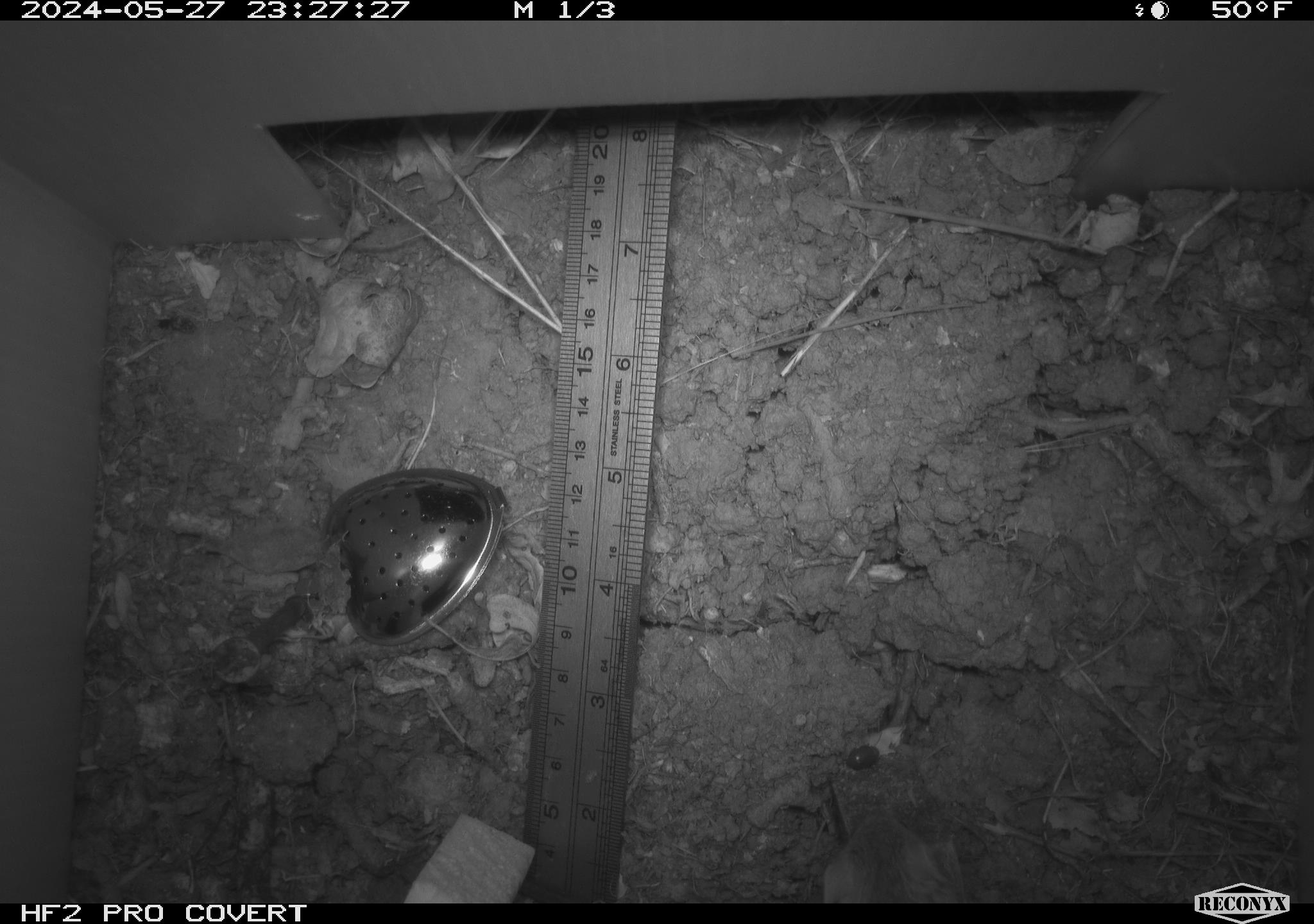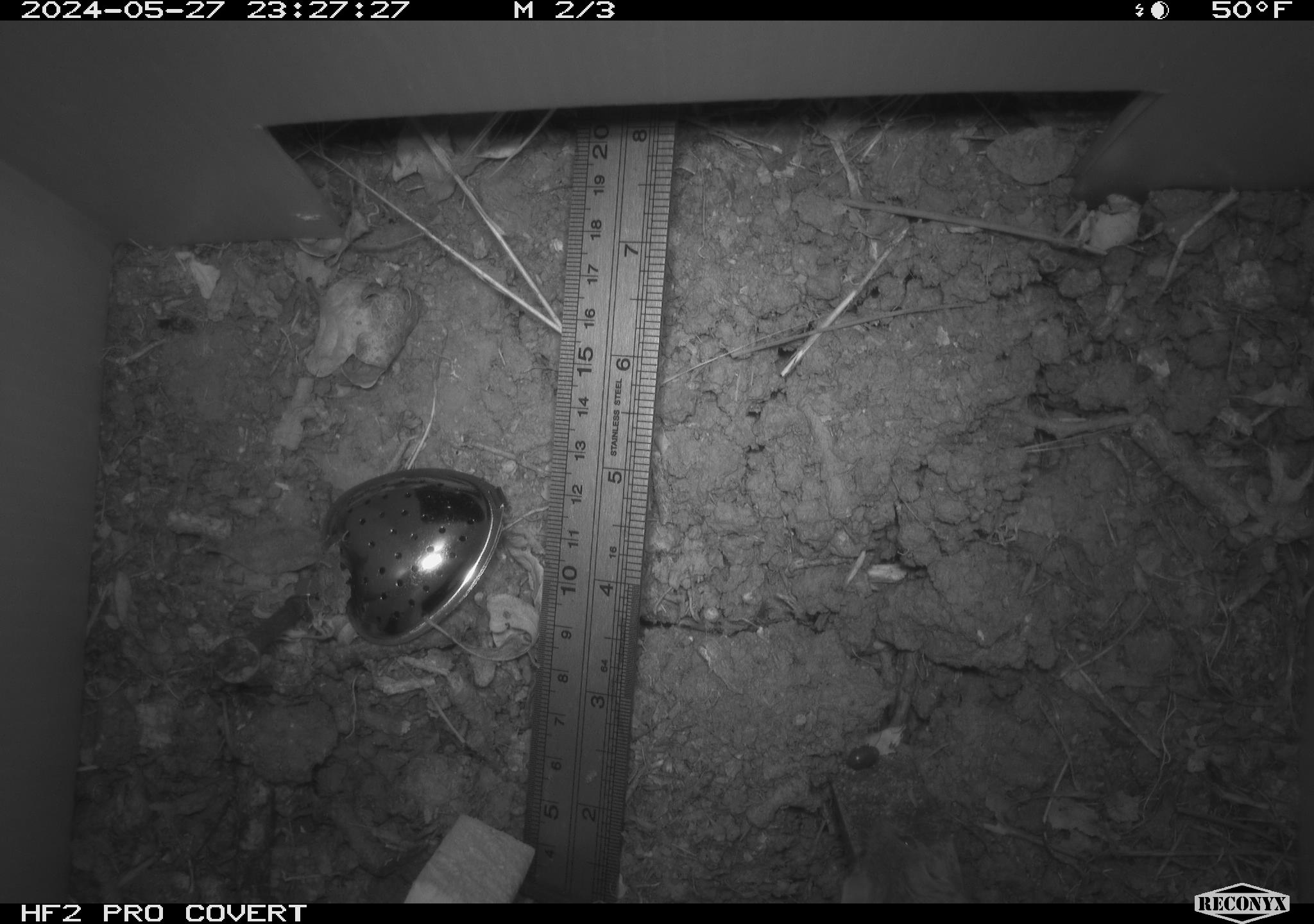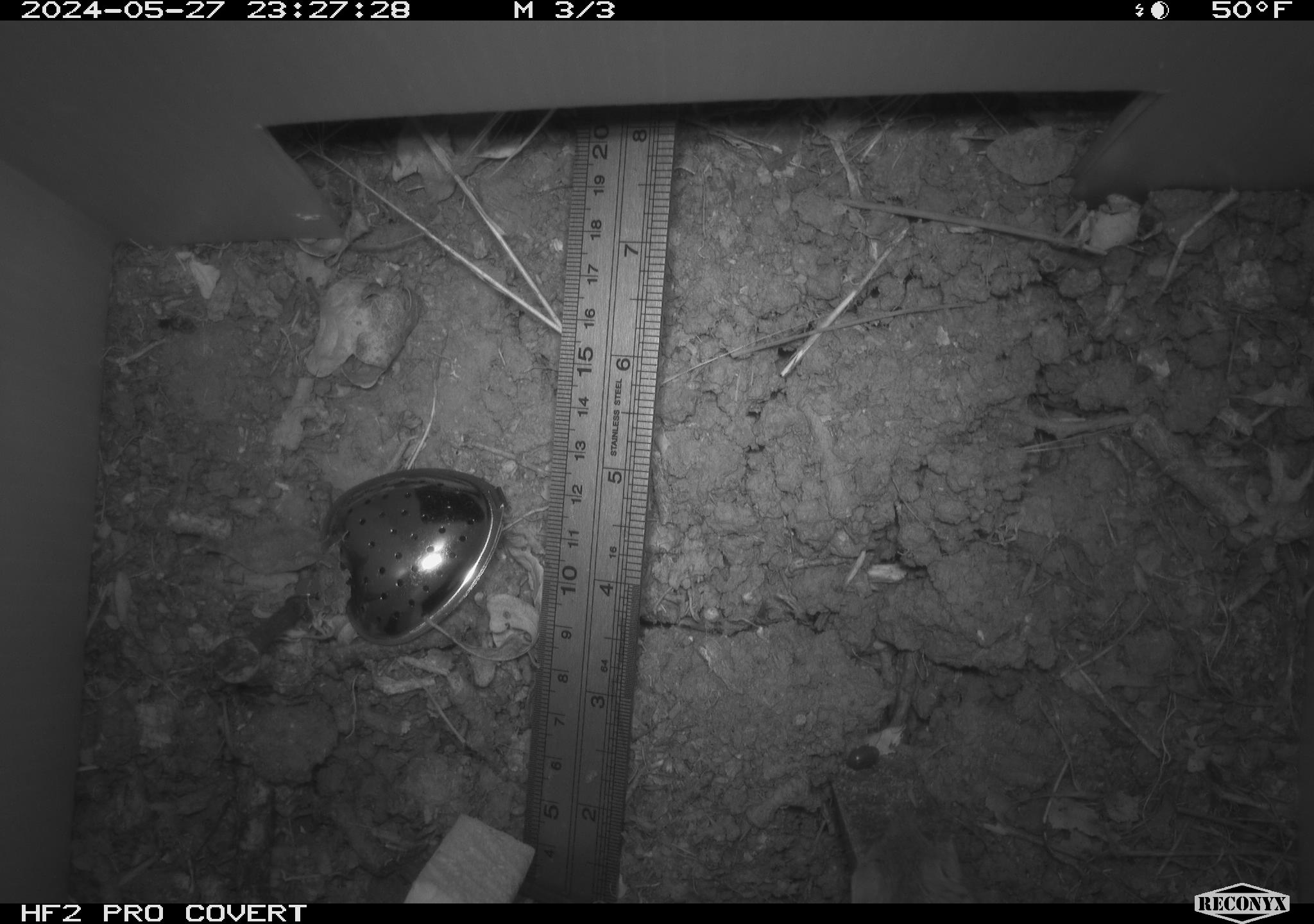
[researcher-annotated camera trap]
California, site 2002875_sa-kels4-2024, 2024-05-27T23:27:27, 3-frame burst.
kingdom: Animalia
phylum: Chordata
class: Mammalia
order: Rodentia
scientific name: Rodentia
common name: rodent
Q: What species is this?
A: Rodent (Rodentia).